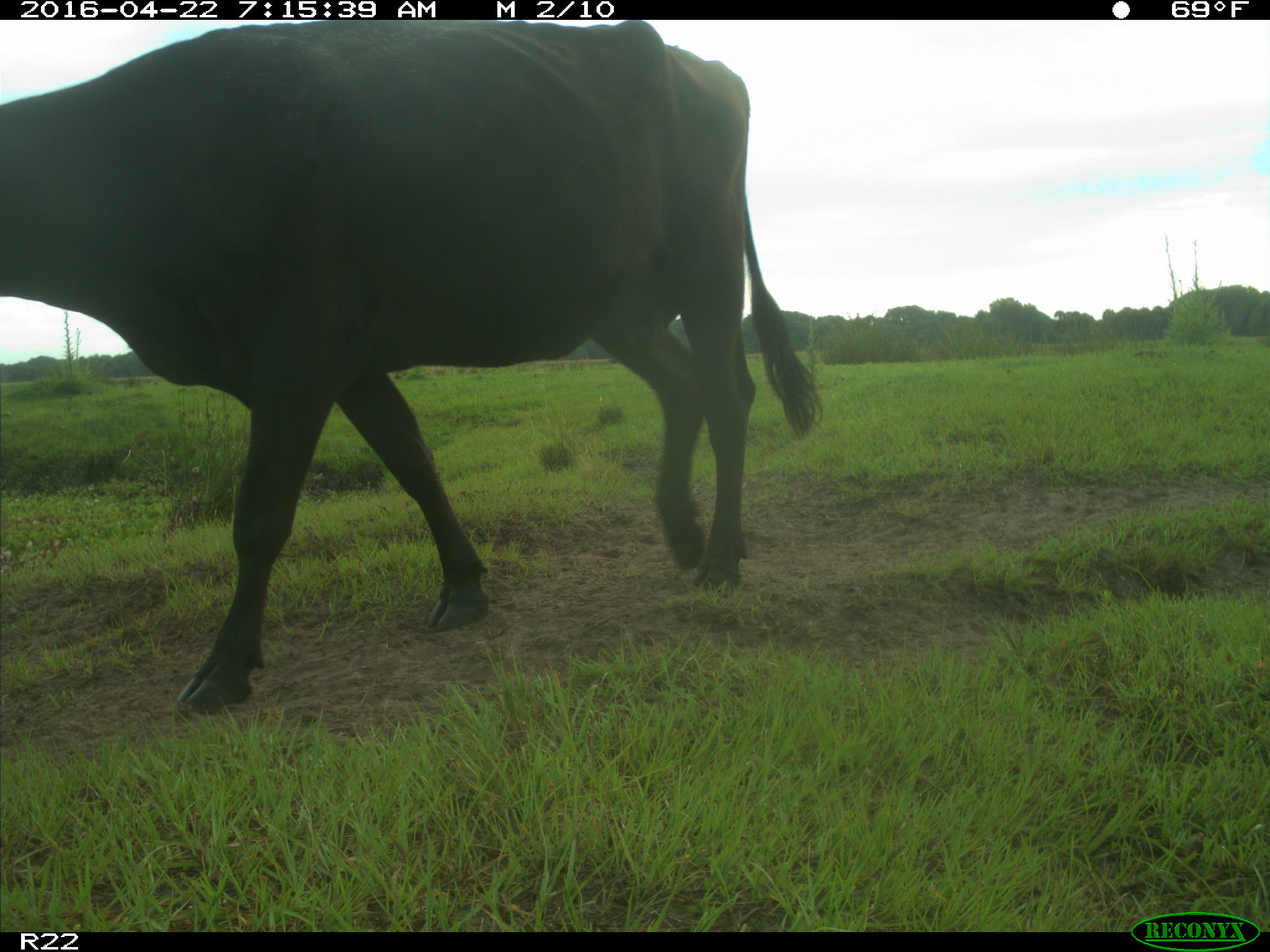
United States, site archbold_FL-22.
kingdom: Animalia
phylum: Chordata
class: Mammalia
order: Artiodactyla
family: Bovidae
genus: Bos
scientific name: Bos taurus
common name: domestic cow